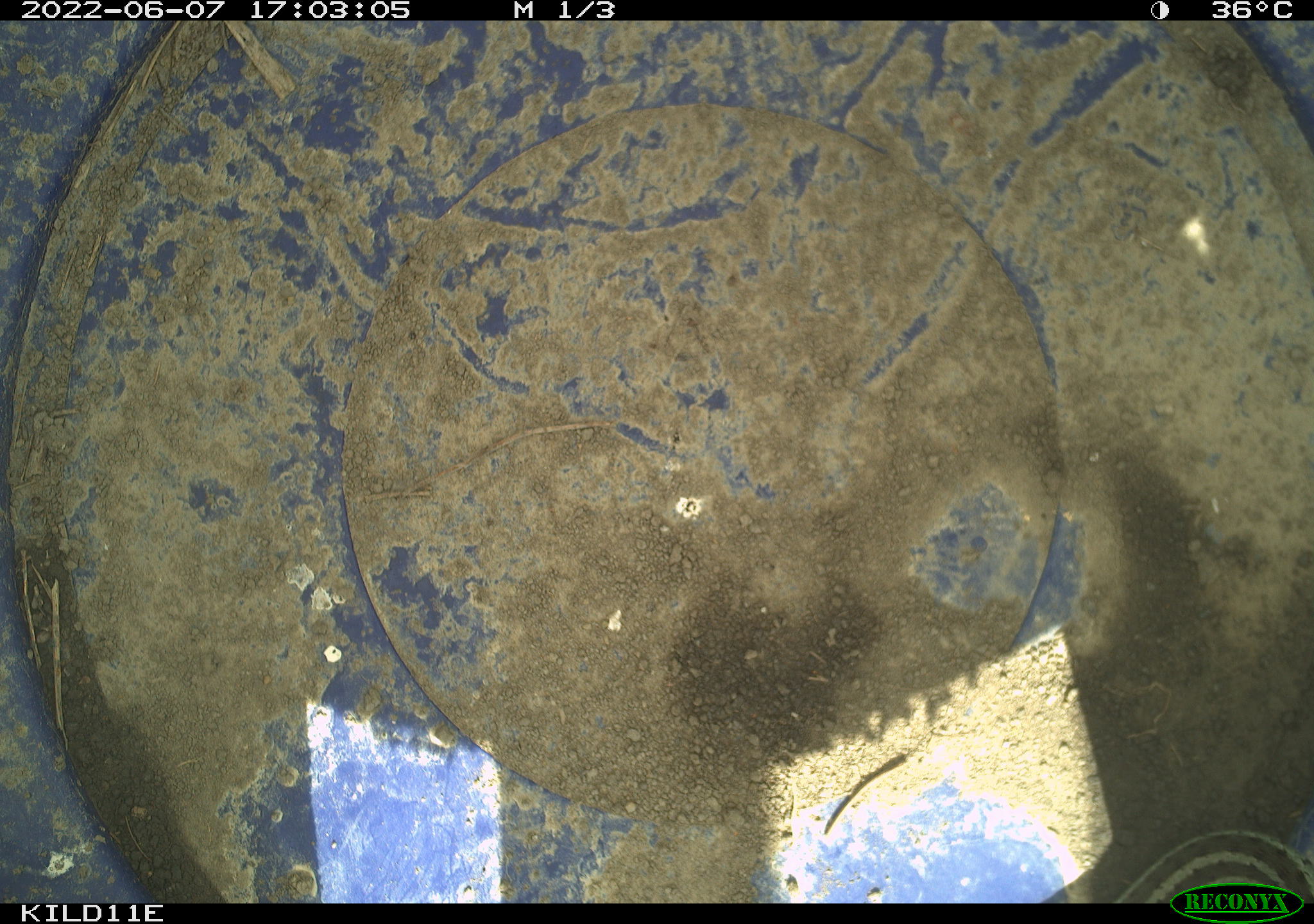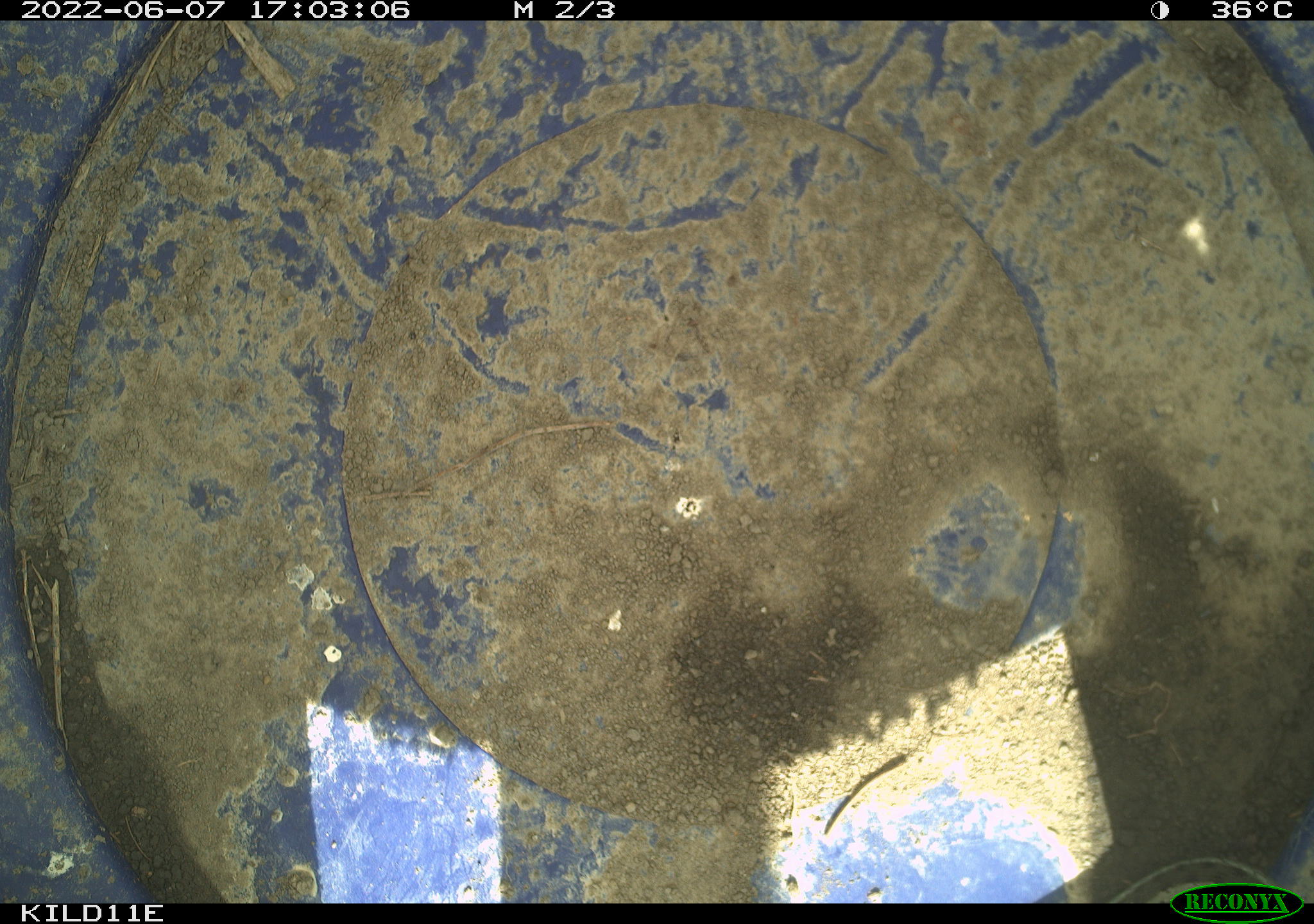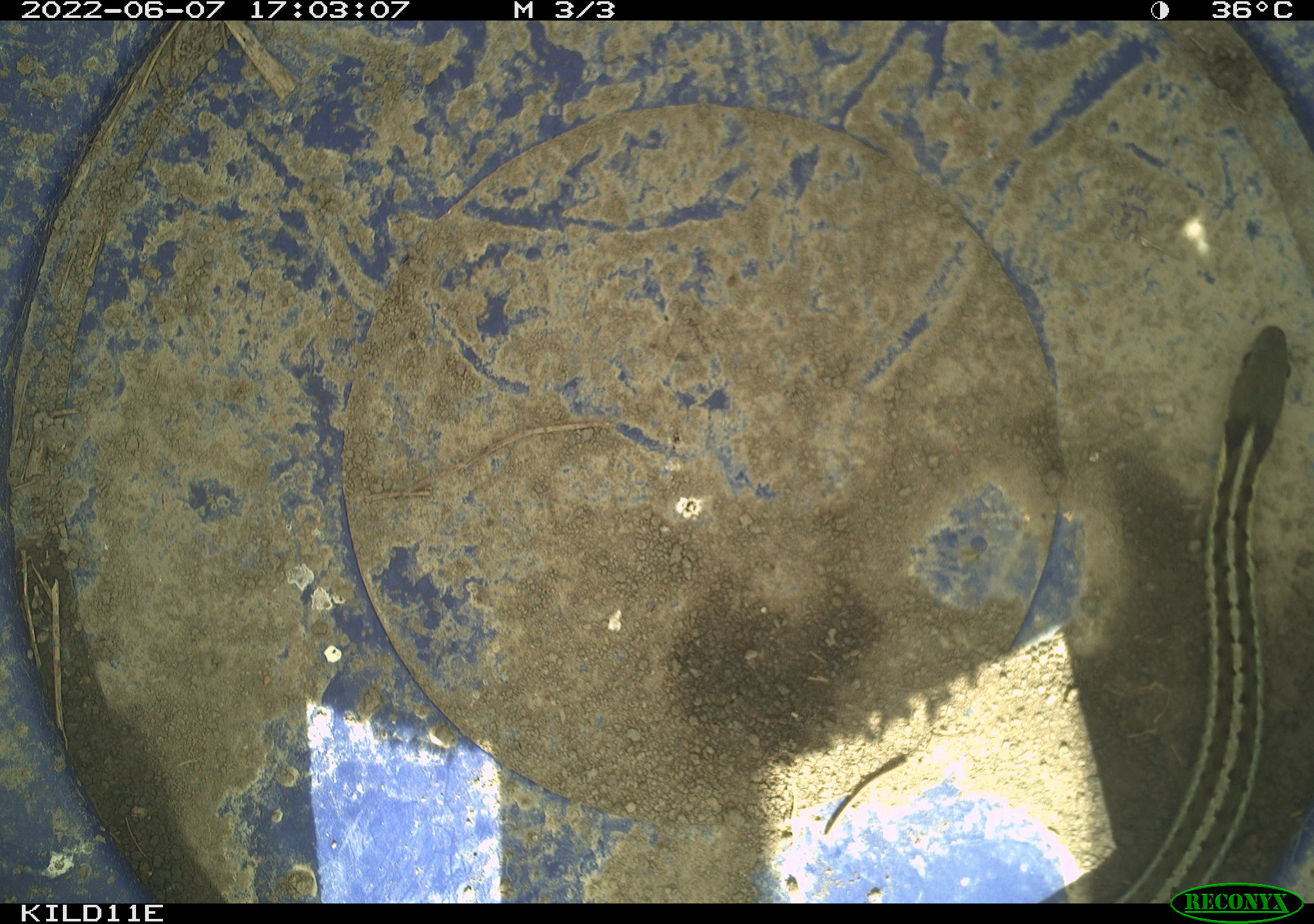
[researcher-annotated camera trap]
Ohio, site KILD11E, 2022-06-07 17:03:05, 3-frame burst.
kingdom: Animalia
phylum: Chordata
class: Reptilia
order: Squamata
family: Colubridae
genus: Thamnophis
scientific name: Thamnophis sirtalis sirtalis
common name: eastern gartersnake